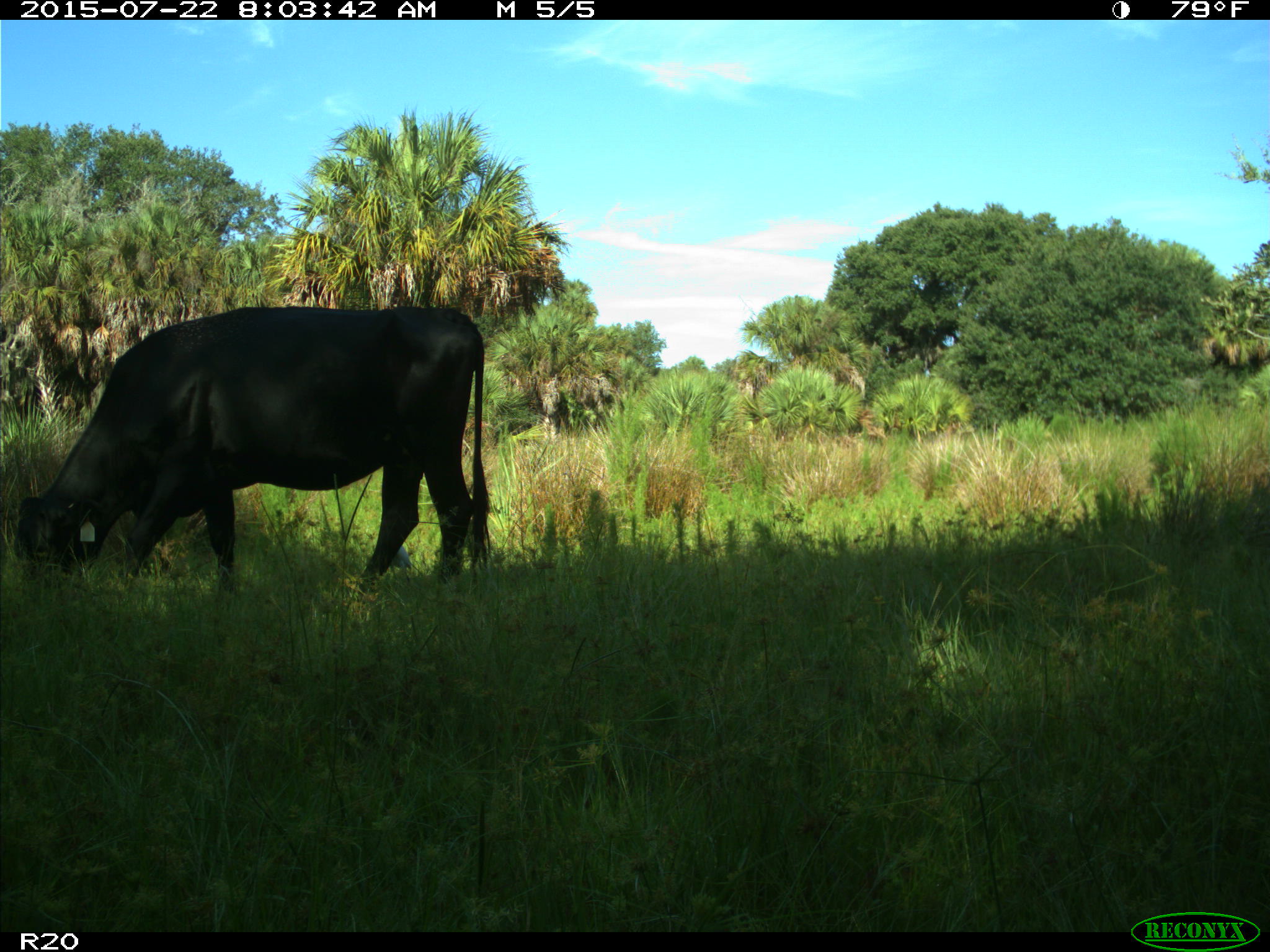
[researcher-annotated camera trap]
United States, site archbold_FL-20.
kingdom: Animalia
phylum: Chordata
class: Mammalia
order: Artiodactyla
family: Bovidae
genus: Bos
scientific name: Bos taurus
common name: domestic cow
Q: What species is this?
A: Bos taurus (domestic cow).